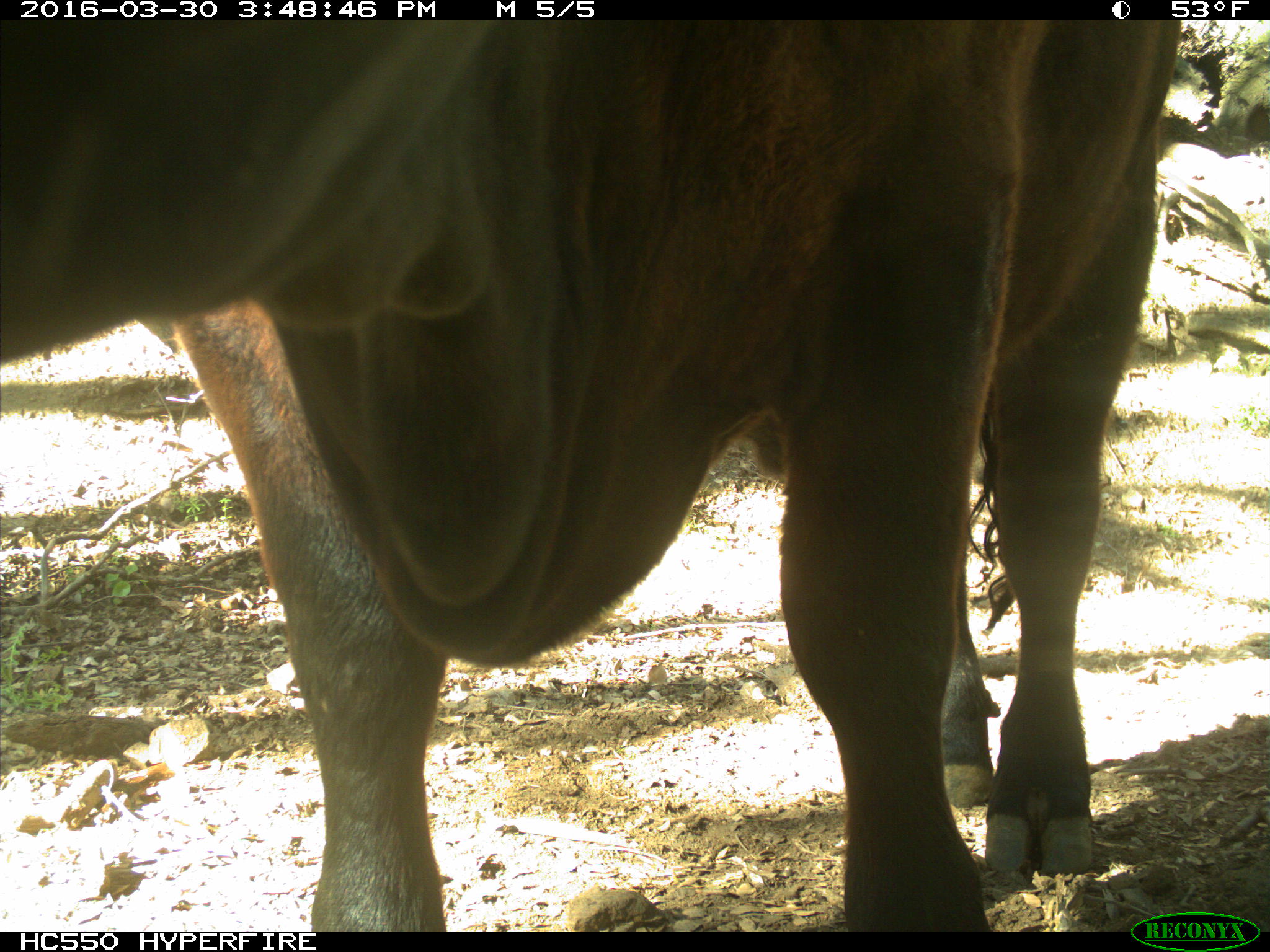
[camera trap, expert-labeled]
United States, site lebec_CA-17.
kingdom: Animalia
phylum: Chordata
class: Mammalia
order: Artiodactyla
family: Bovidae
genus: Bos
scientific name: Bos taurus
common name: domestic cow